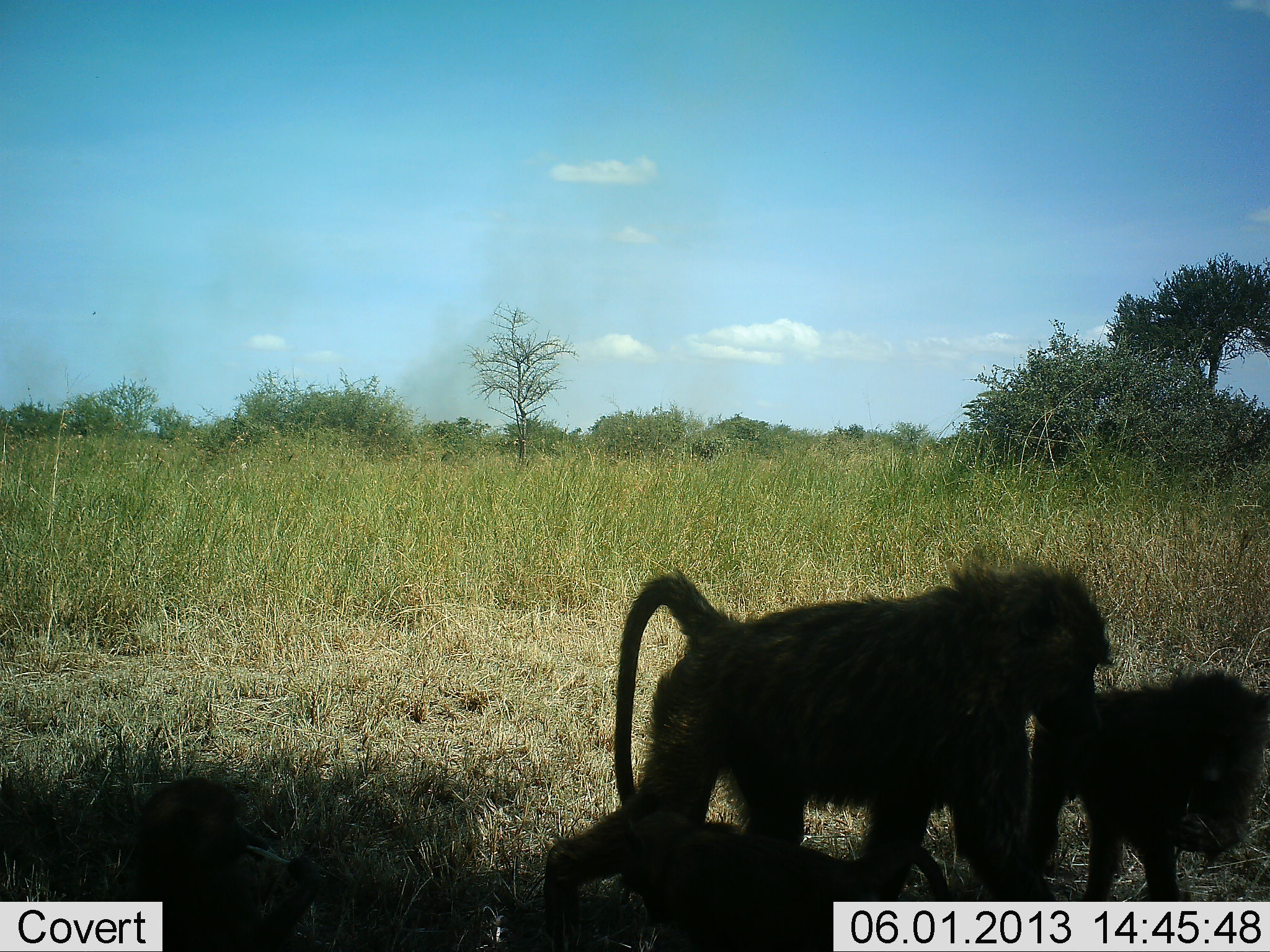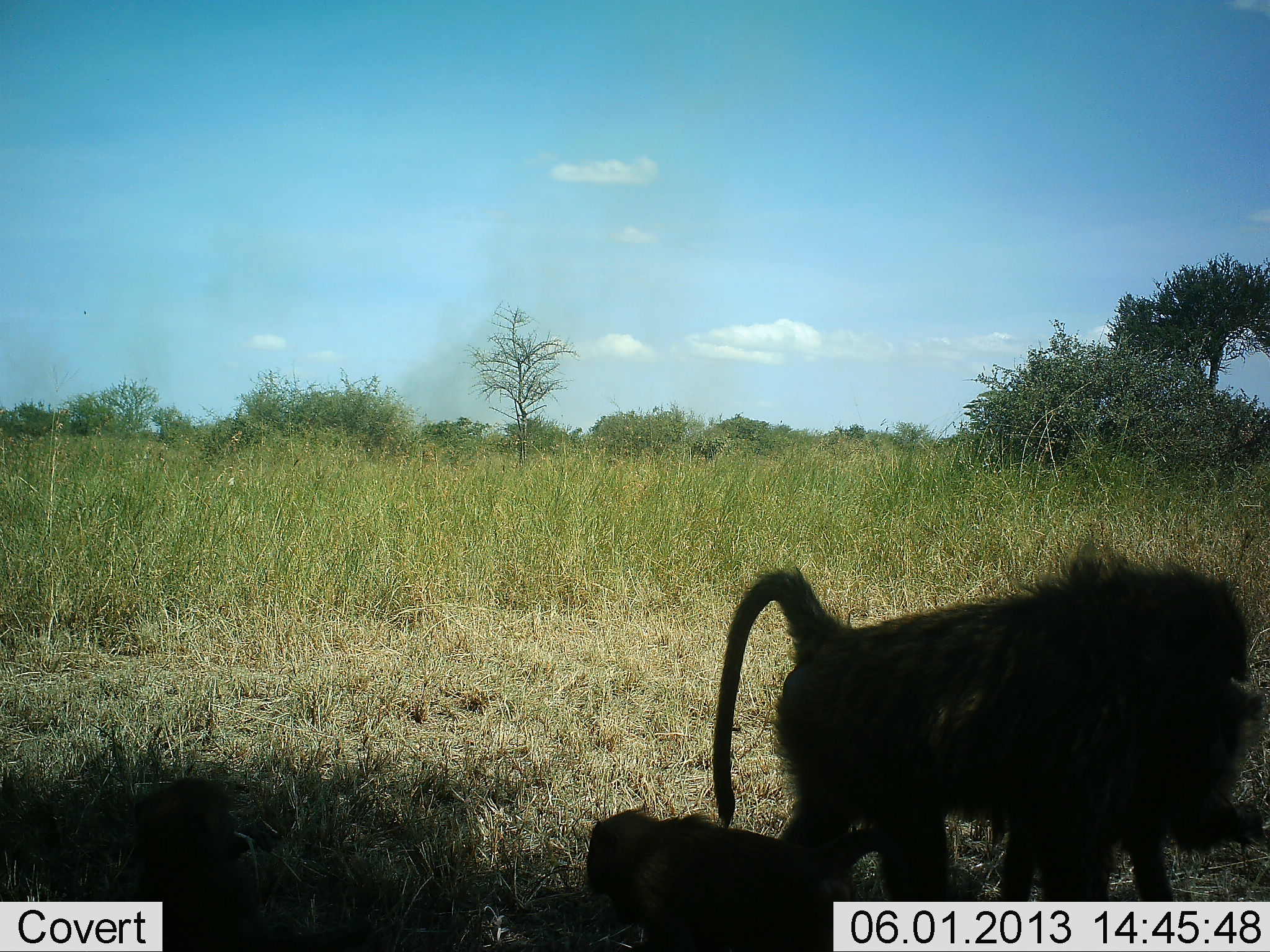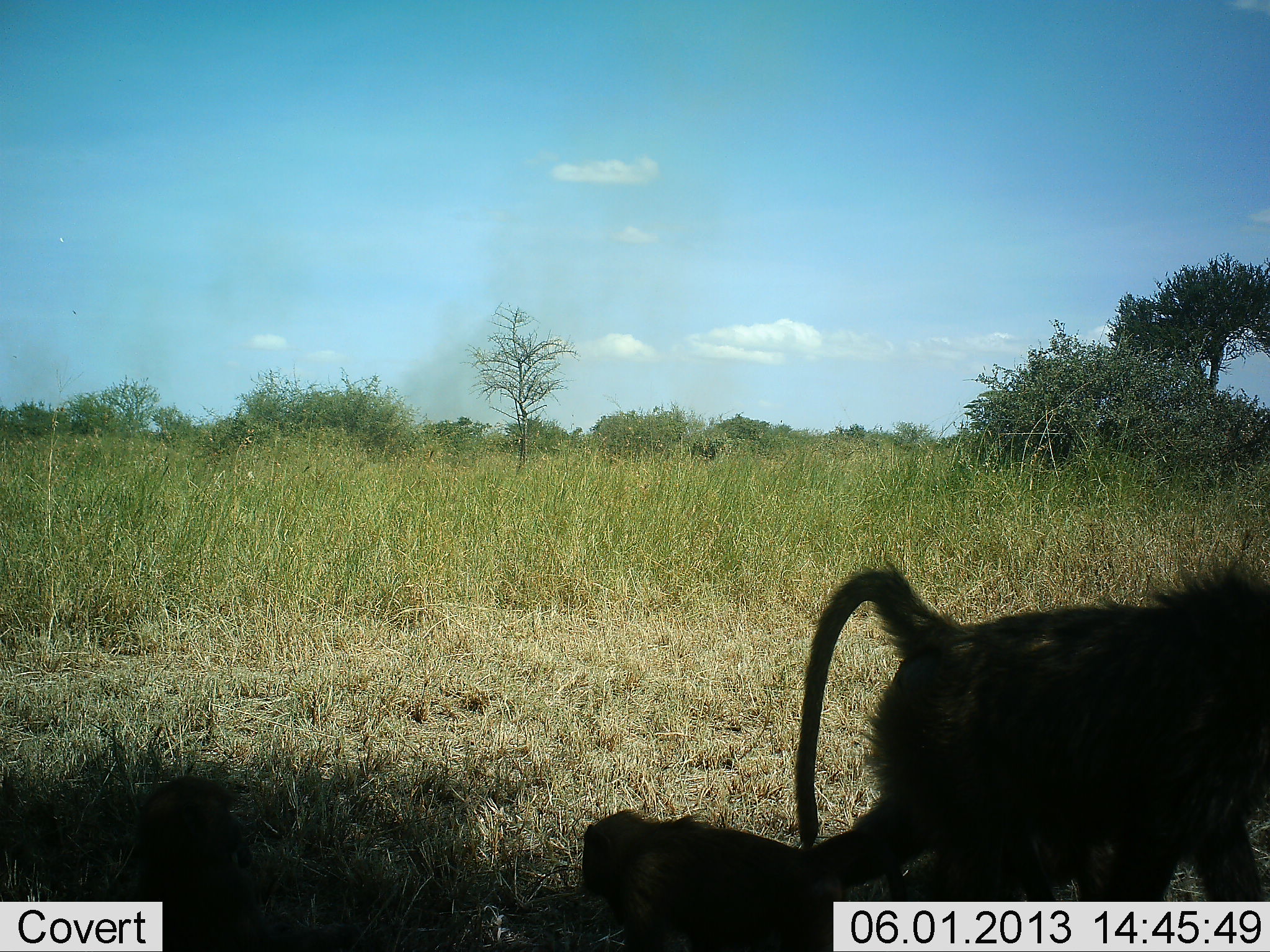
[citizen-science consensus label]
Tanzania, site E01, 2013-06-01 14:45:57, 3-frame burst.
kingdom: Animalia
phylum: Chordata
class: Mammalia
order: Primates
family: Cercopithecidae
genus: Papio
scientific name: Papio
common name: baboon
Baboon (Papio), count 3. Behavior (volunteer vote fractions): standing 20%, resting 20%, moving 60%, interacting 20%. Young present (vote fraction): 60%. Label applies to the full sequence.